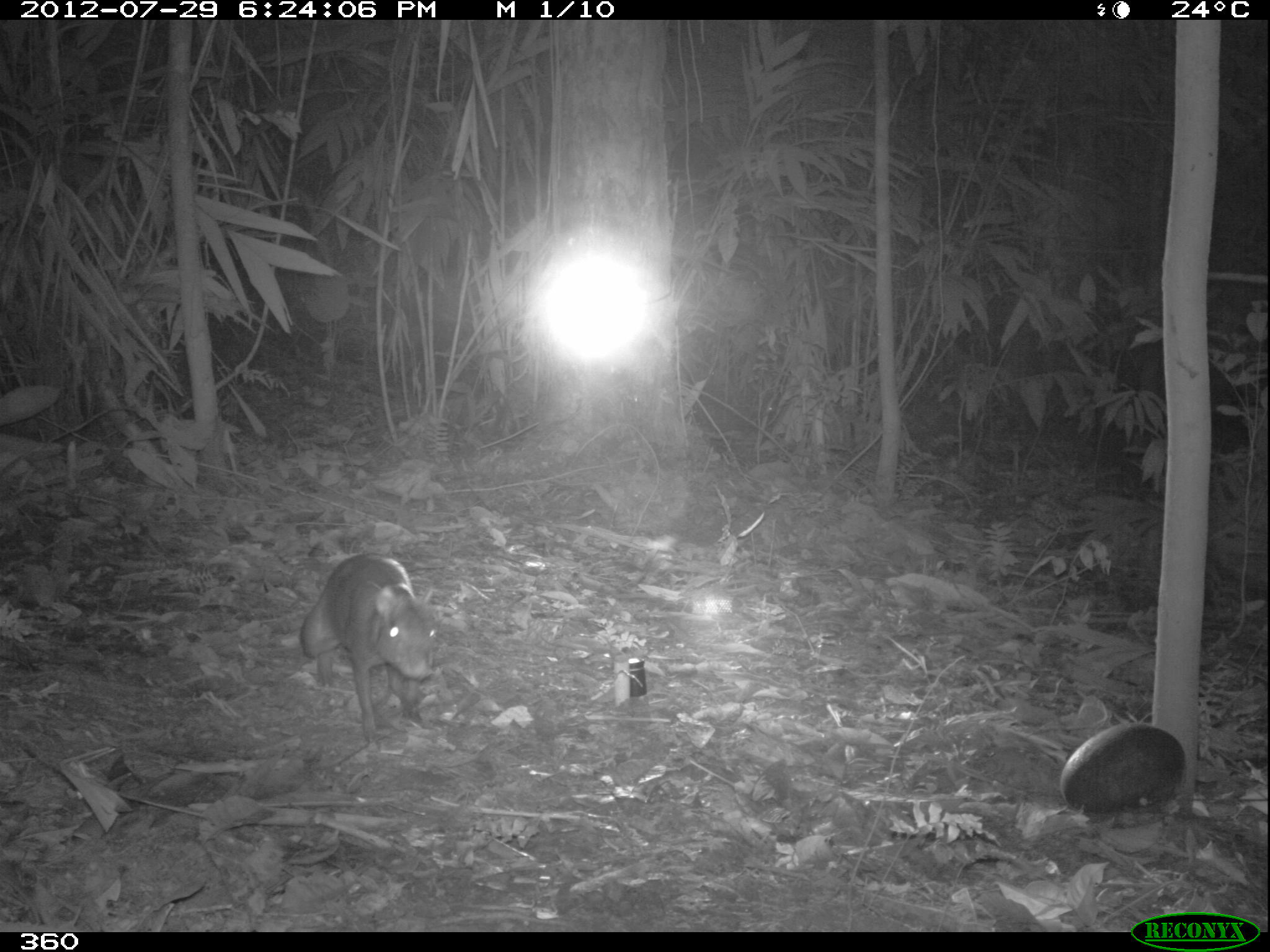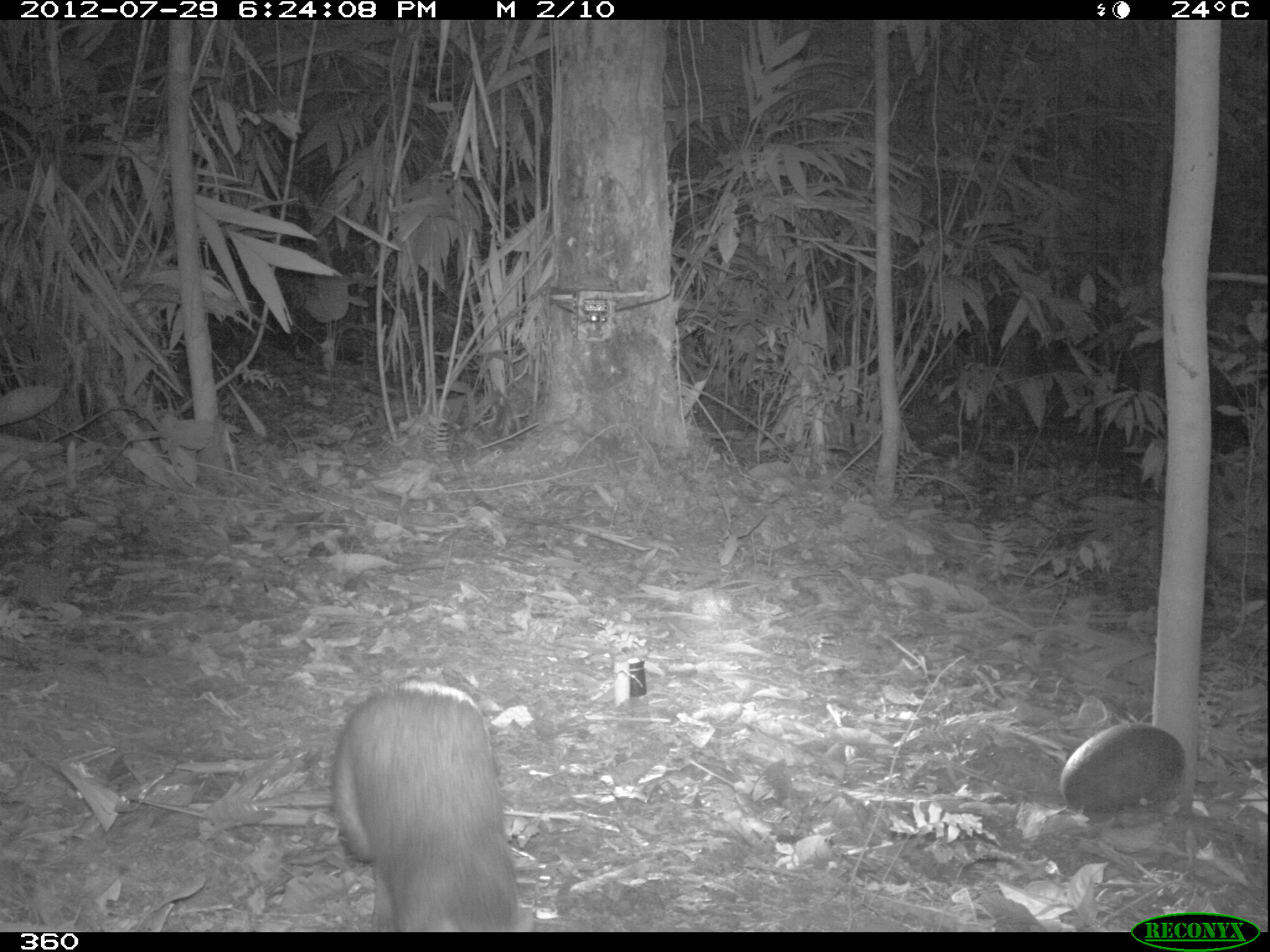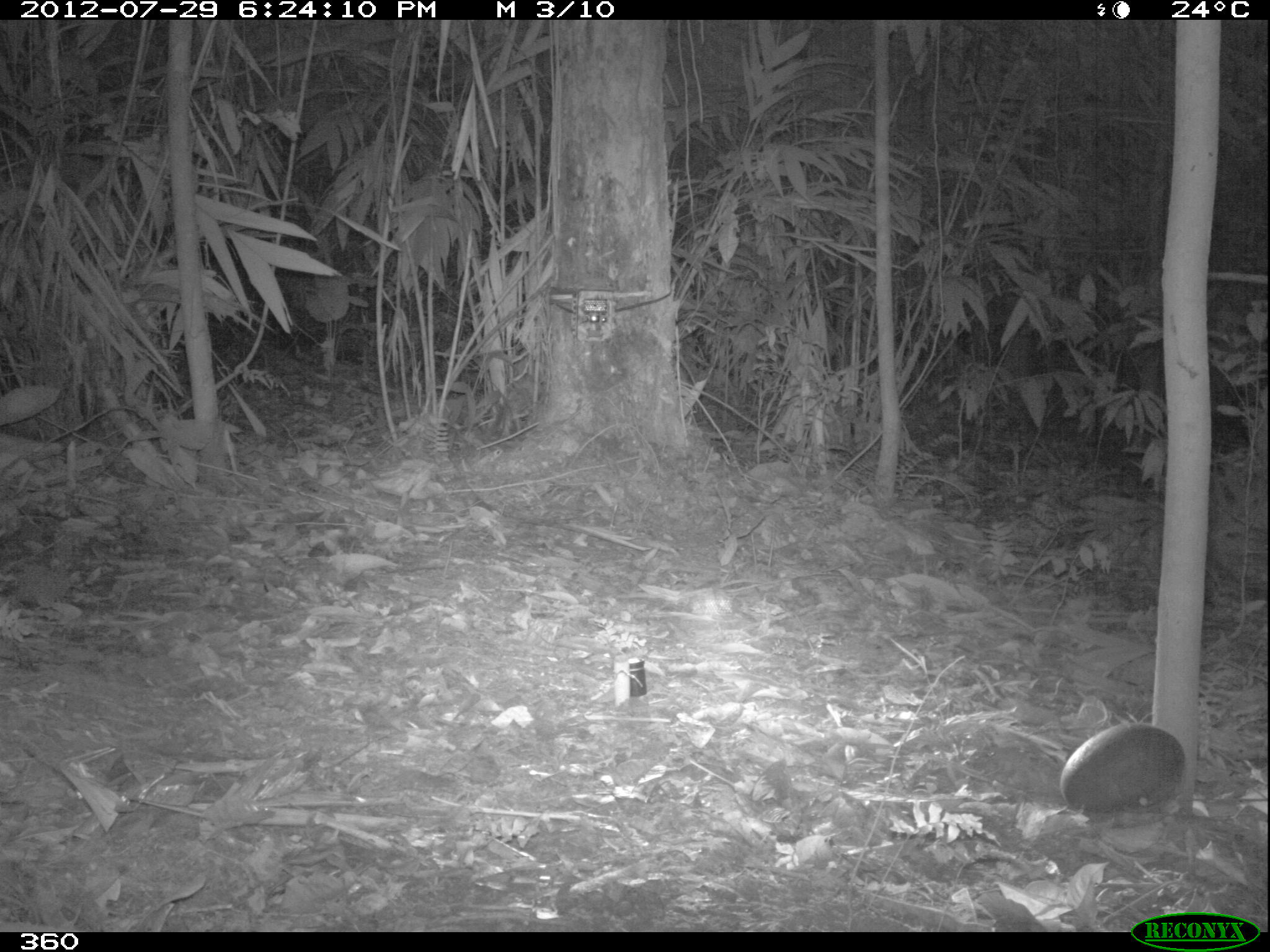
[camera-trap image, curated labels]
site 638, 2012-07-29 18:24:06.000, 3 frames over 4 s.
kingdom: Animalia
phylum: Chordata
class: Mammalia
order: Rodentia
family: Dasyproctidae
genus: Dasyprocta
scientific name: Dasyprocta punctata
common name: central american agouti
Dasyprocta punctata (central american agouti).